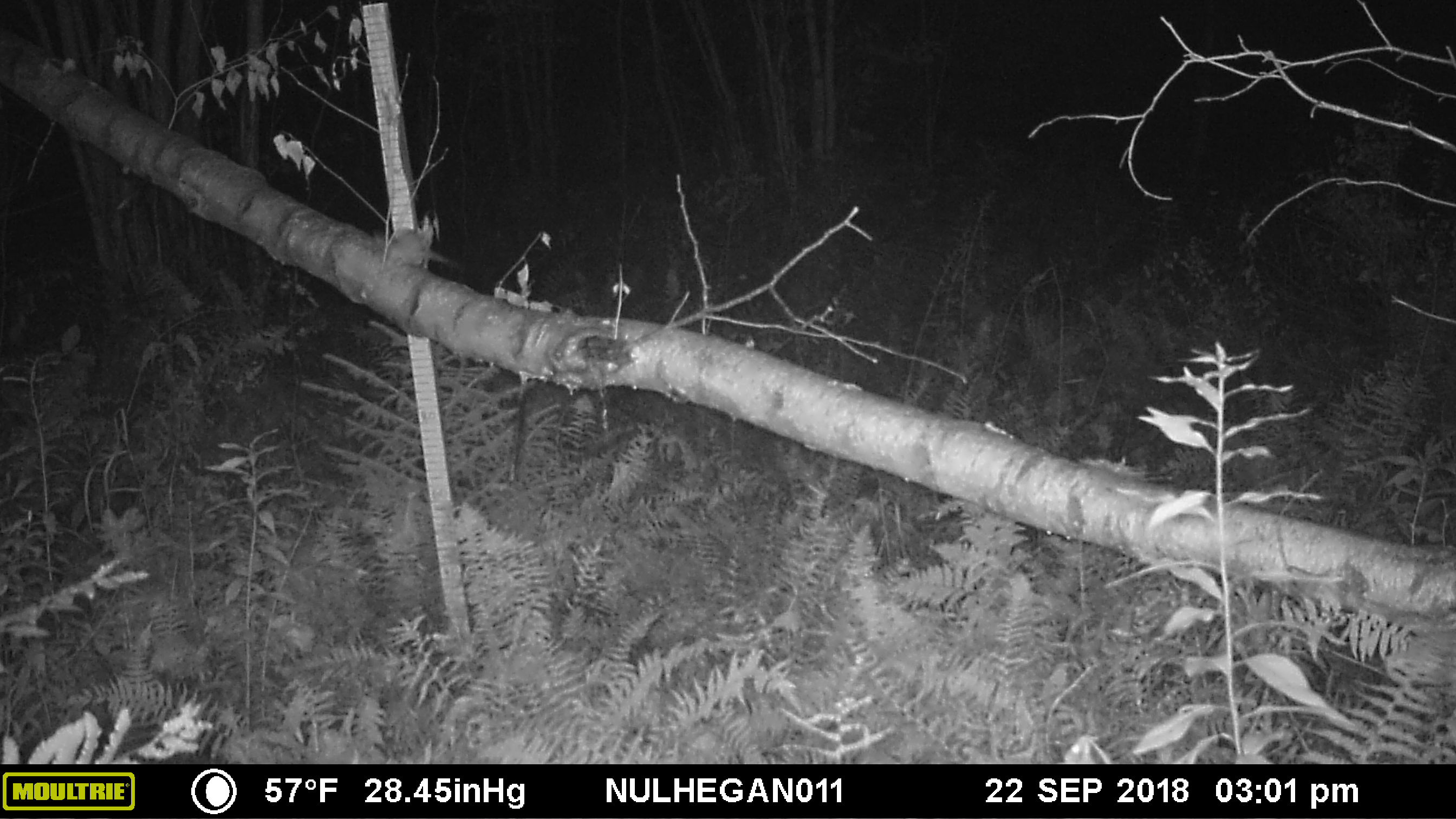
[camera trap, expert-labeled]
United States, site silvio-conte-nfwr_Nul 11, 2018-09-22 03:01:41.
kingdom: Animalia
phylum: Chordata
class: Mammalia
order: Rodentia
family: Sciuridae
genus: Glaucomys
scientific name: Glaucomys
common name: flying squirrel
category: flying squirrel sp.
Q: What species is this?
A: Flying squirrel sp. (flying squirrel) (Glaucomys).